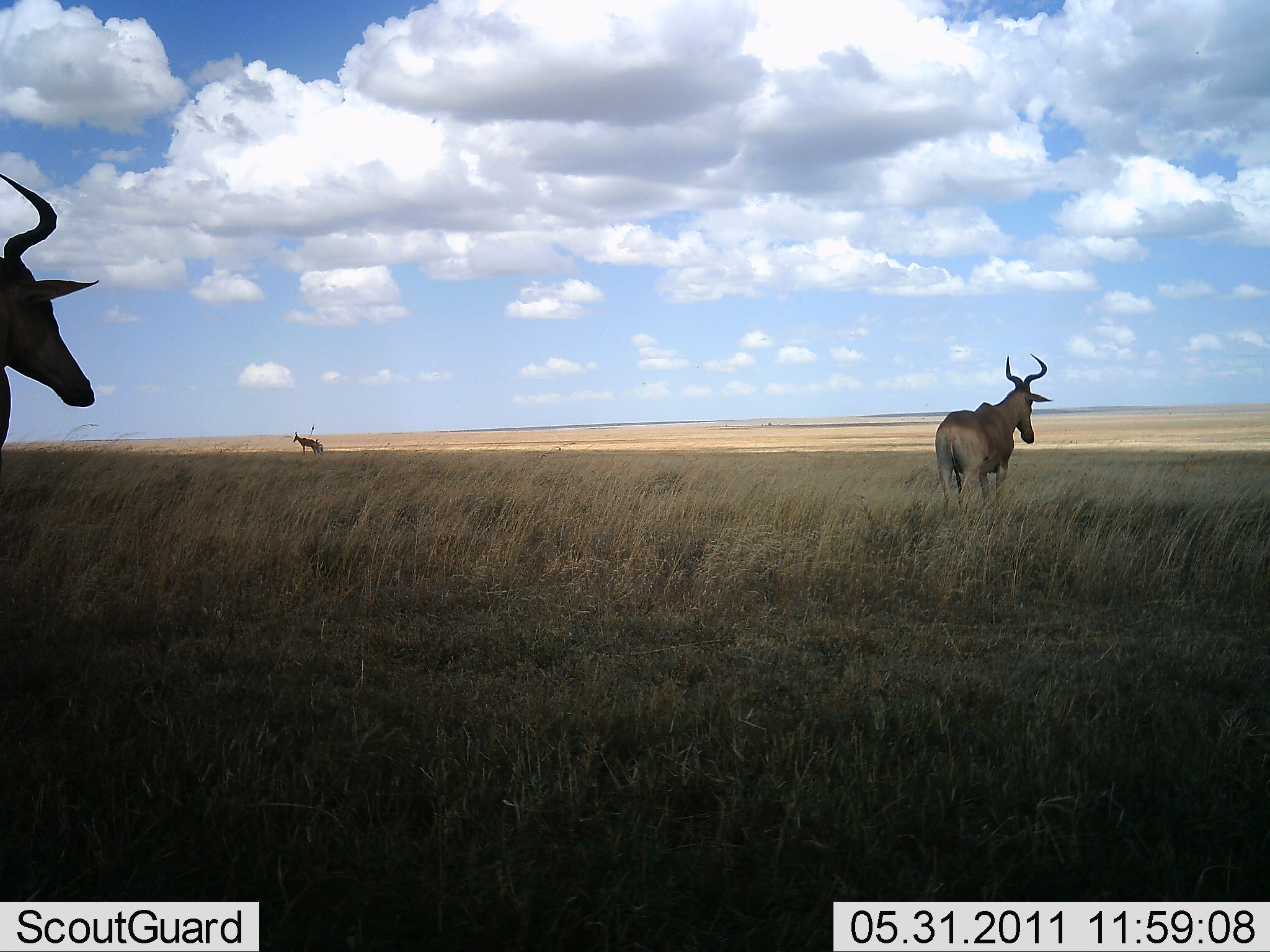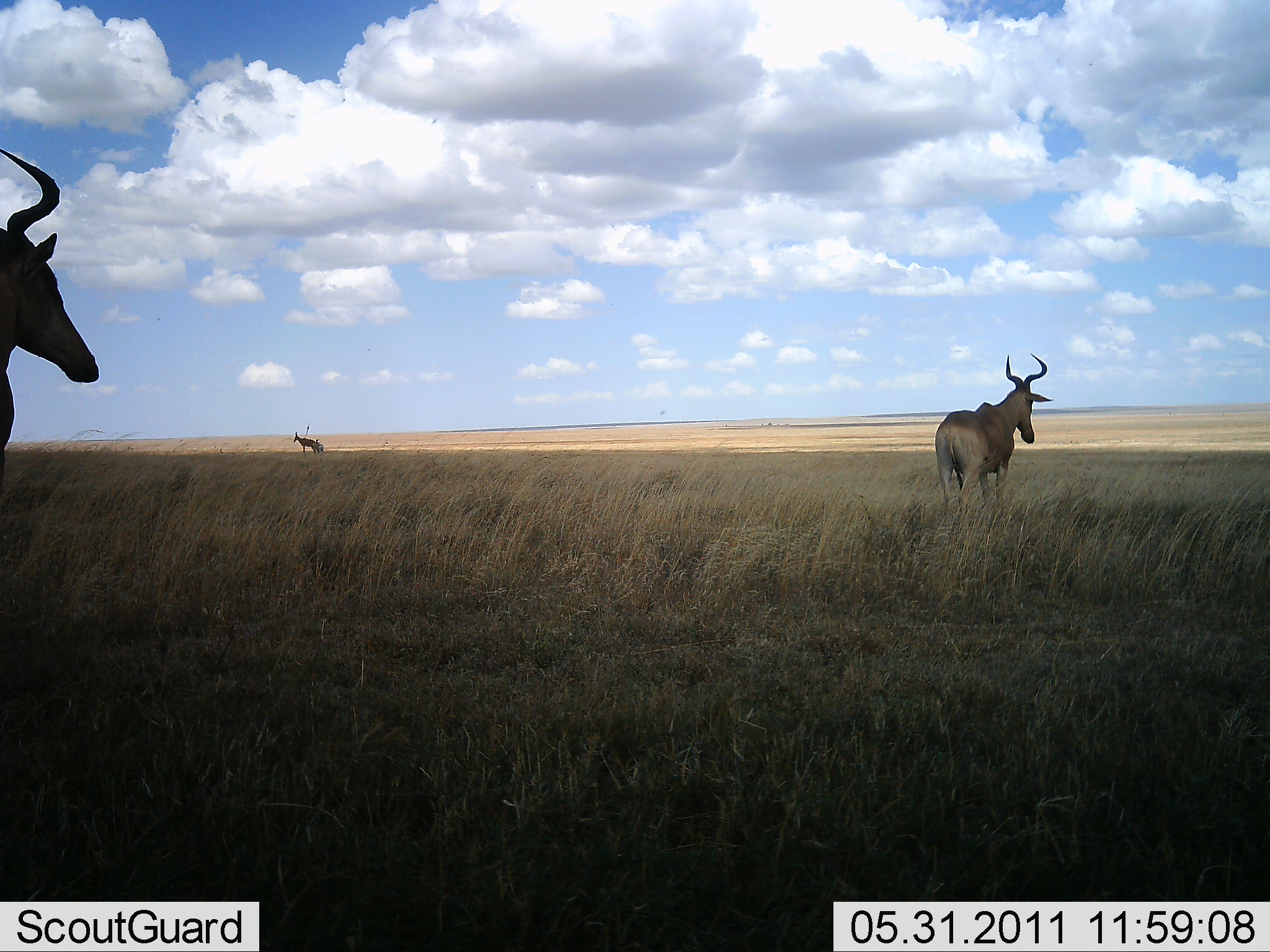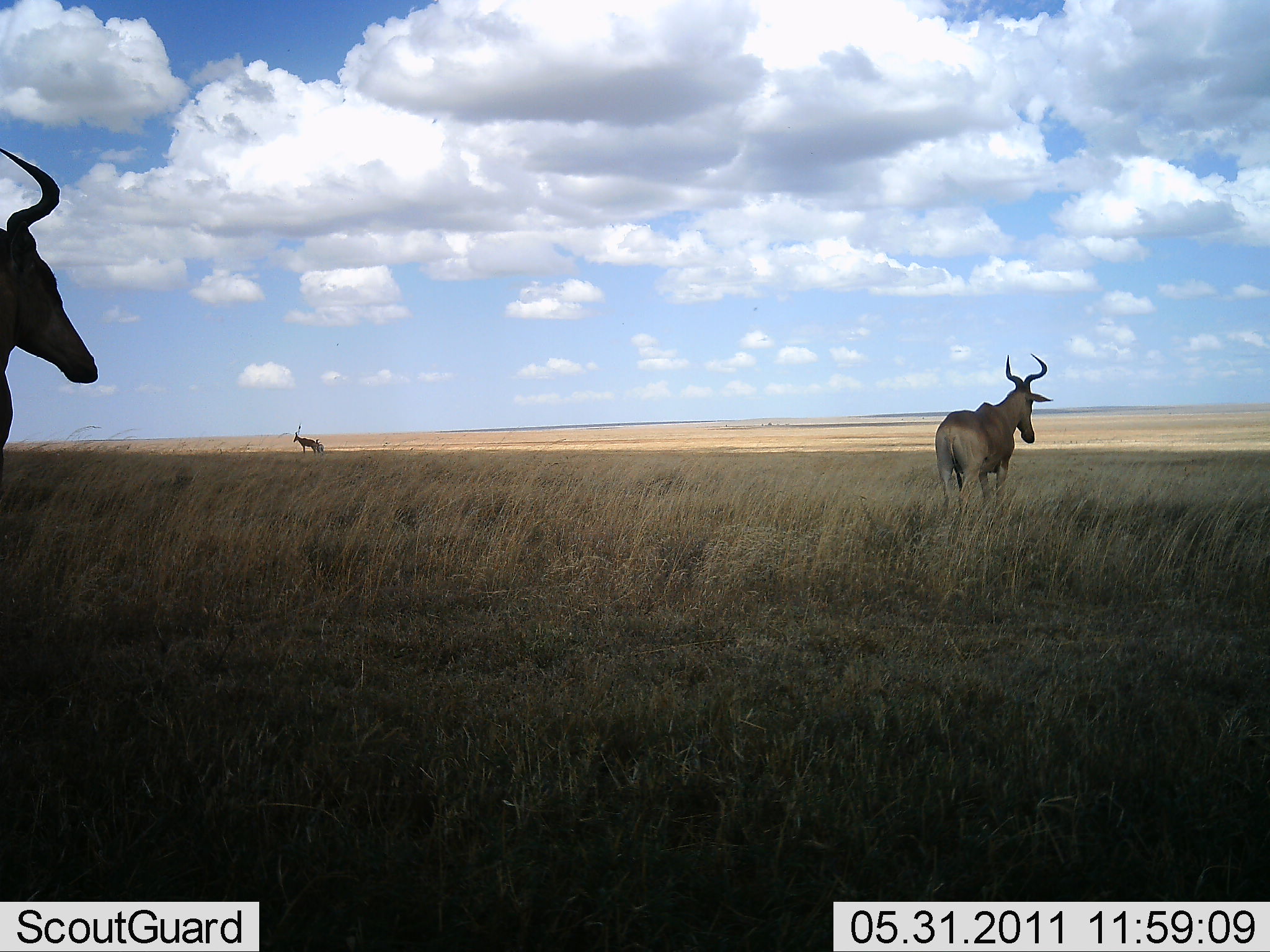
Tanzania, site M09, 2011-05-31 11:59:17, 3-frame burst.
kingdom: Animalia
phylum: Chordata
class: Mammalia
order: Artiodactyla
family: Bovidae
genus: Alcelaphus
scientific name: Alcelaphus buselaphus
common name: hartebeest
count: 3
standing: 91%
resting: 0%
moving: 27%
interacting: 0%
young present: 0%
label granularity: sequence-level